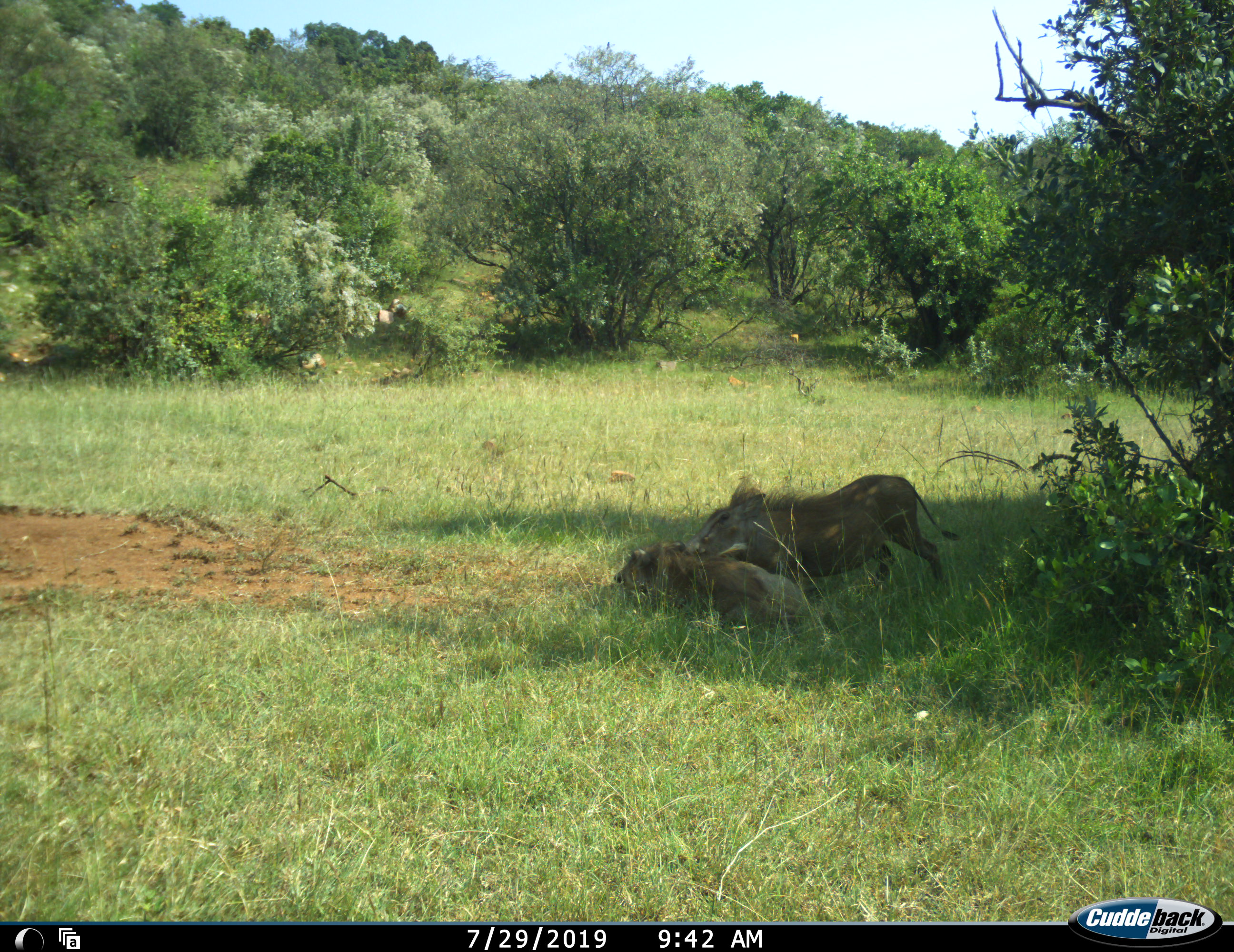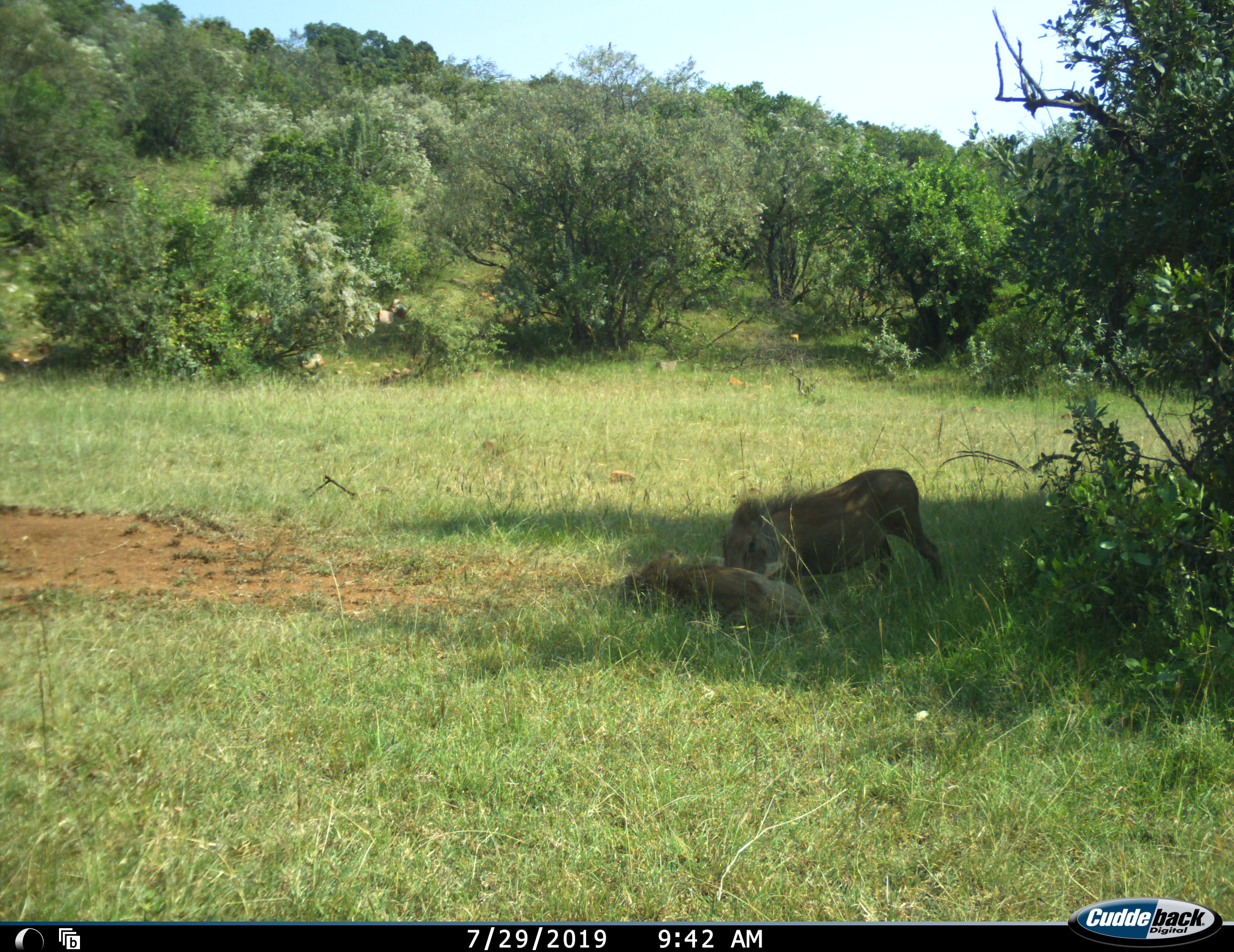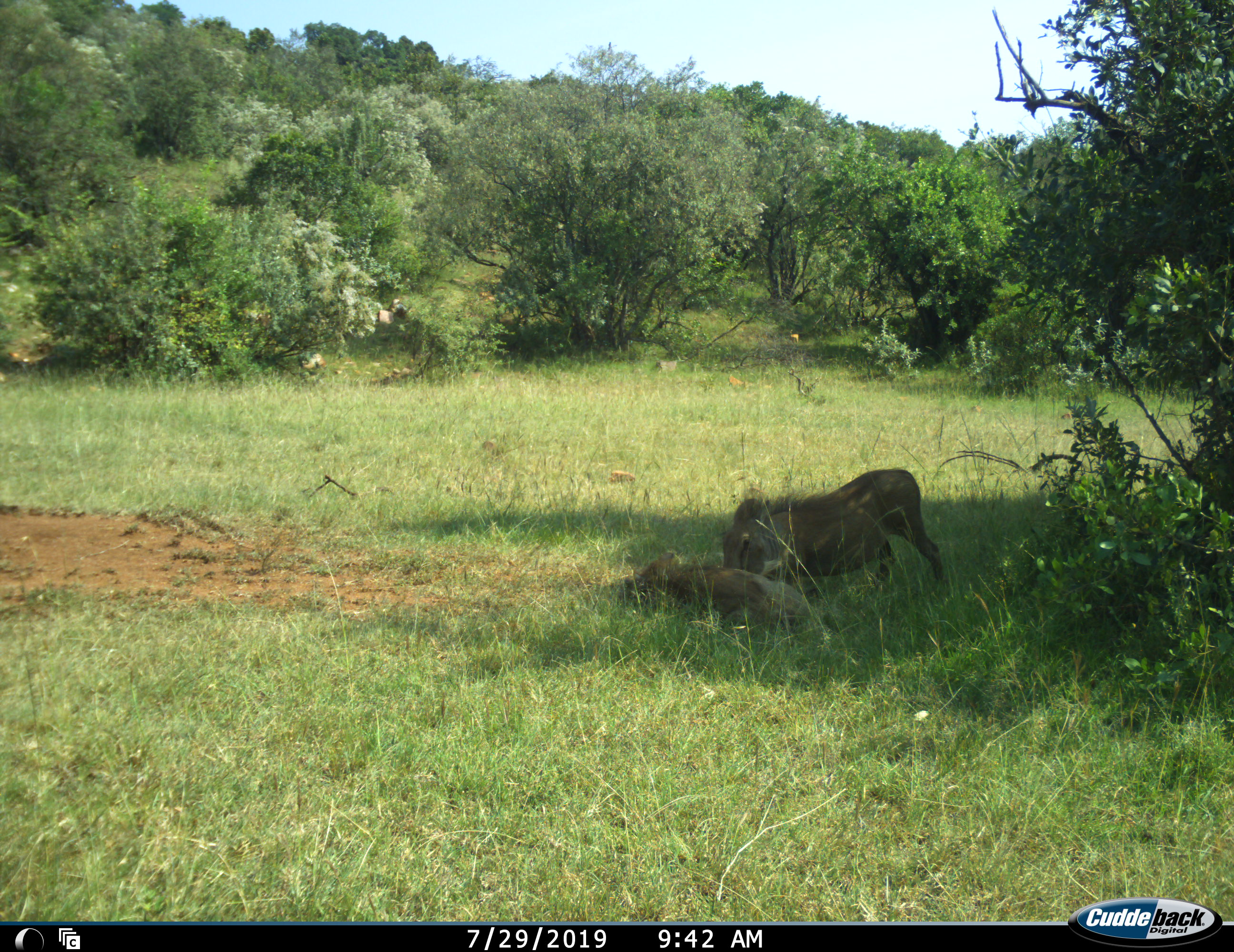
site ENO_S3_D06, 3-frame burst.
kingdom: Animalia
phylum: Chordata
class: Mammalia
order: Artiodactyla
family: Suidae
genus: Phacochoerus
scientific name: Phacochoerus africanus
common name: warthog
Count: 2.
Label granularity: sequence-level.